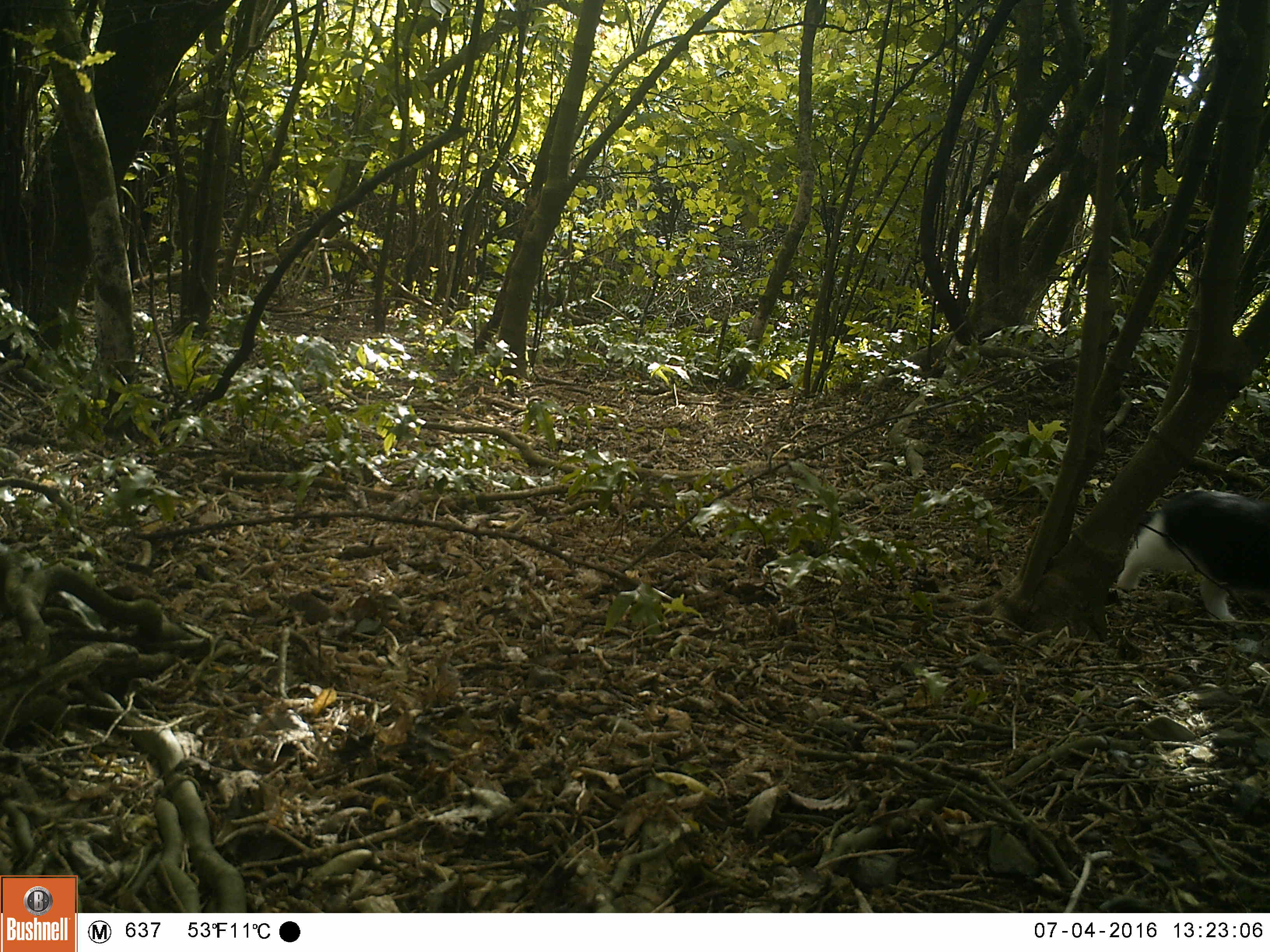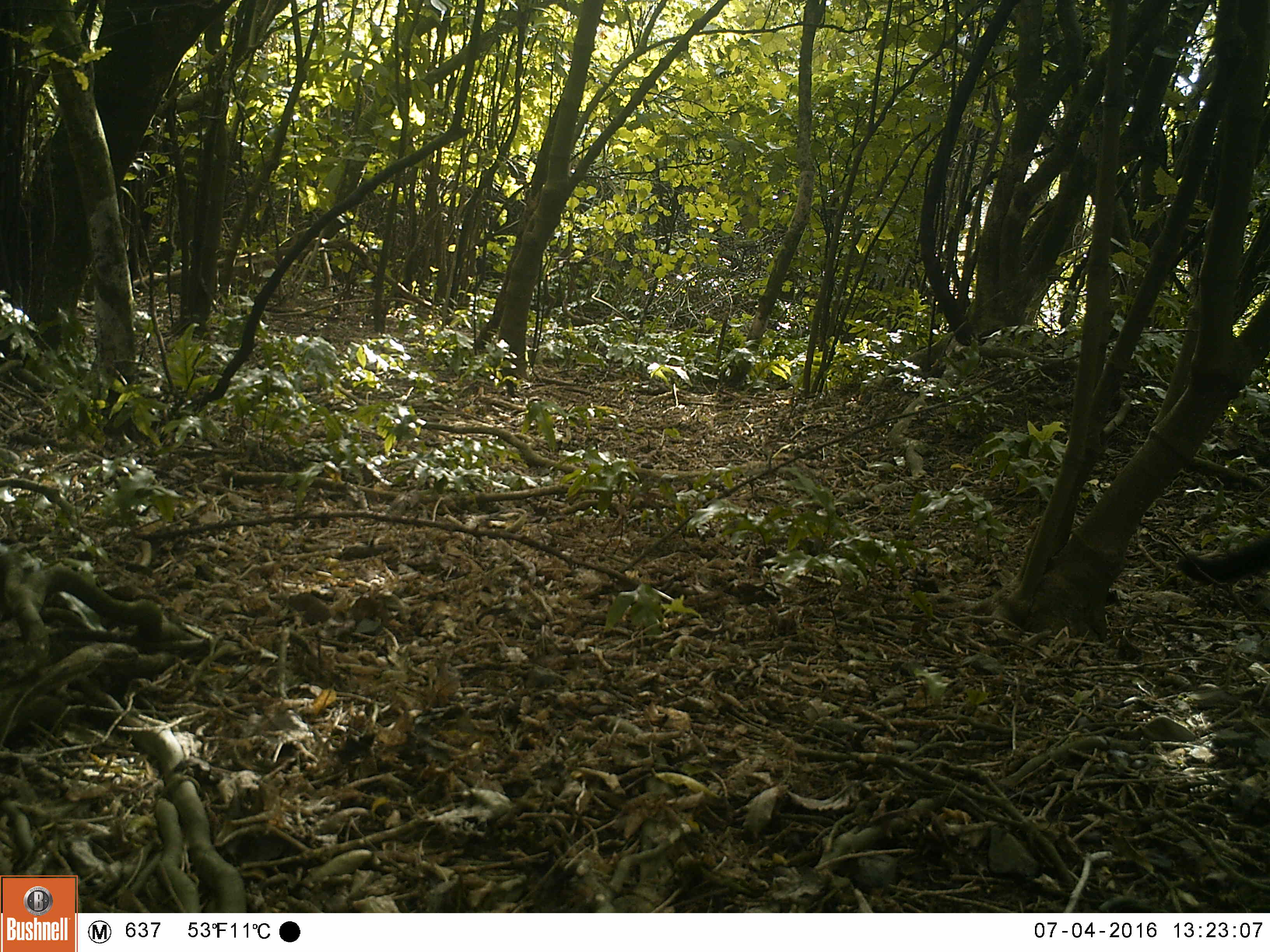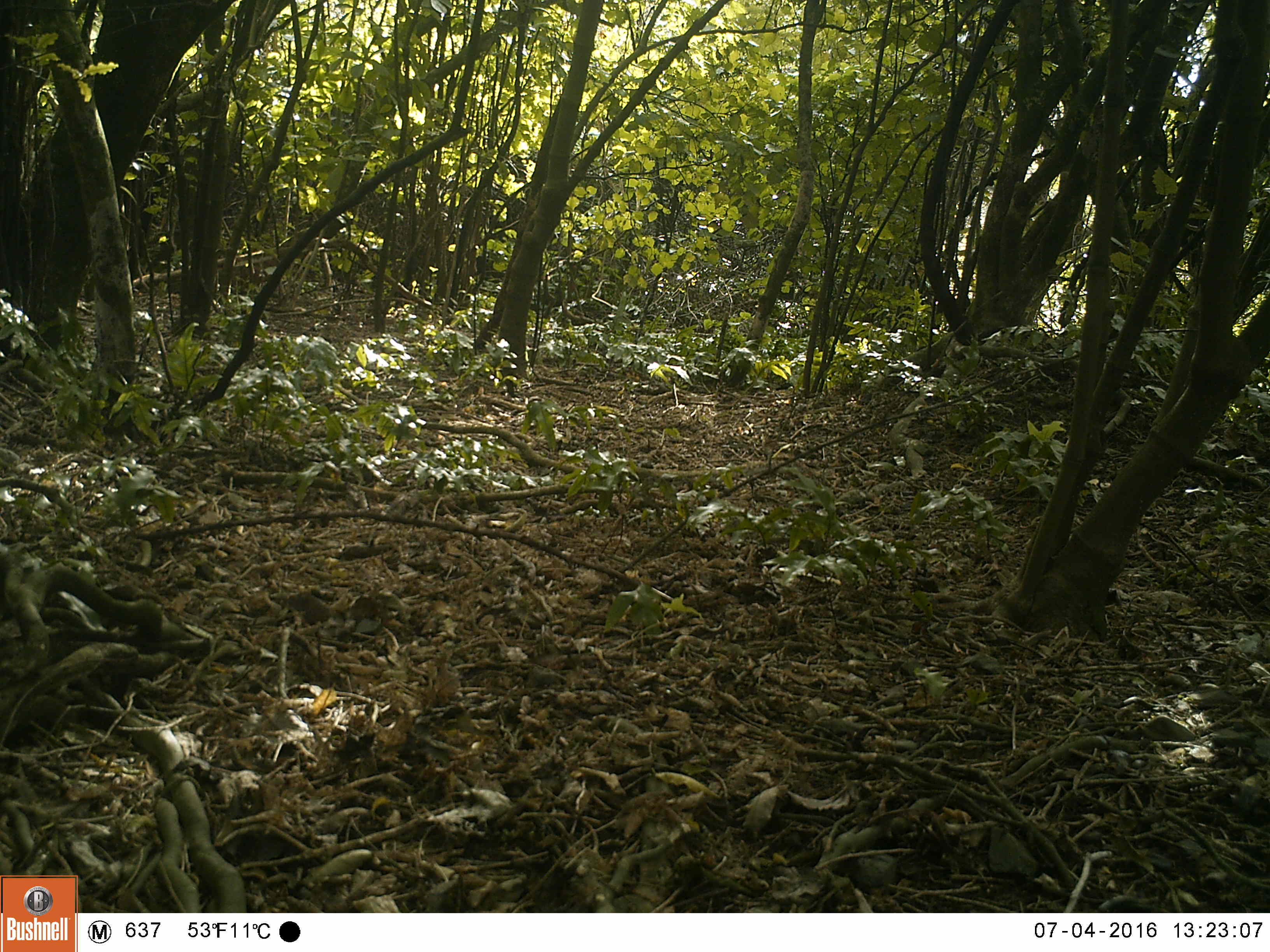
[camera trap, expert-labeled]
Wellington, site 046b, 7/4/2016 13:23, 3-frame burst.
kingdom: Animalia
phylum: Chordata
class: Mammalia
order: Carnivora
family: Felidae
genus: Felis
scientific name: Felis catus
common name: cat